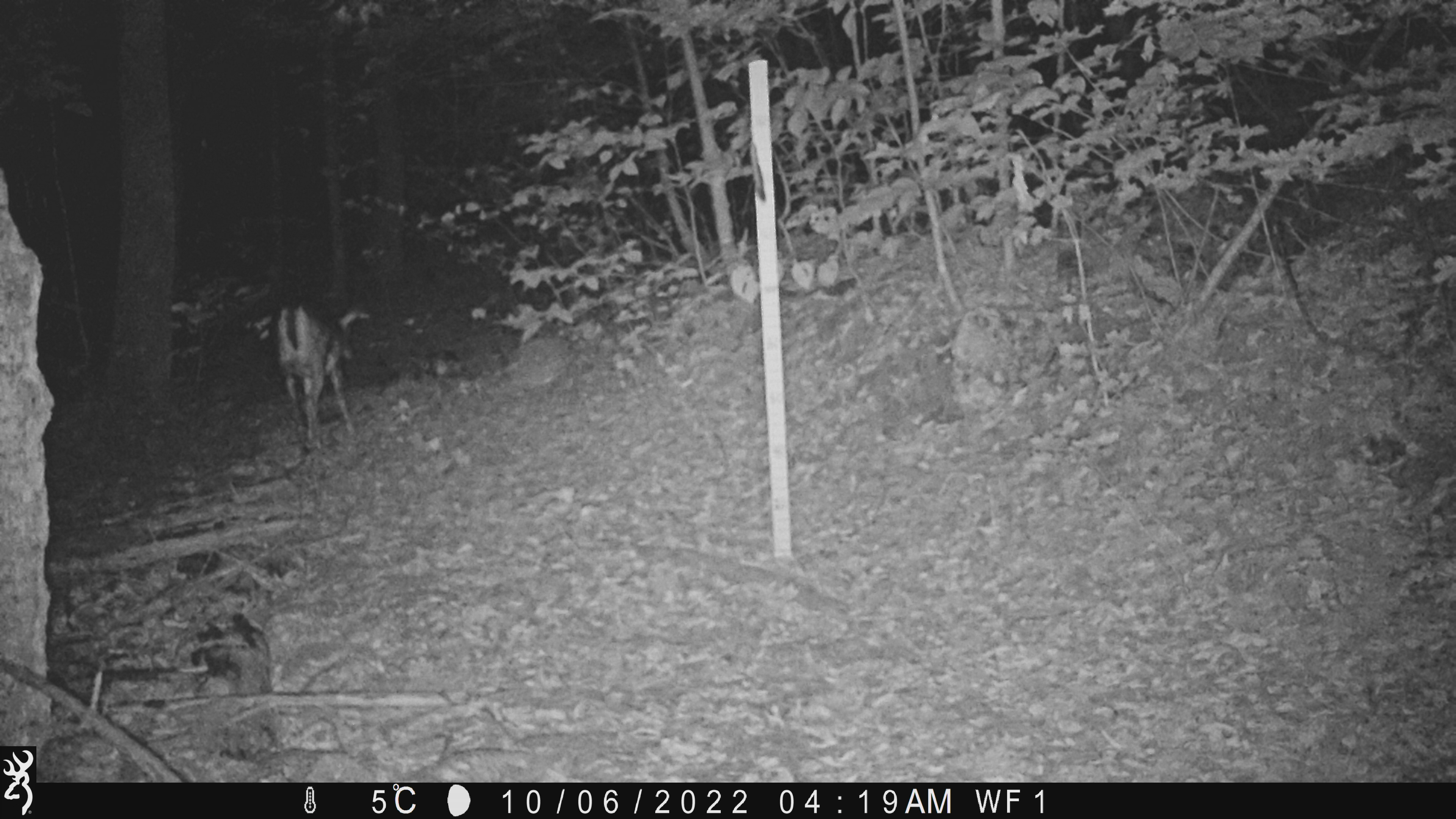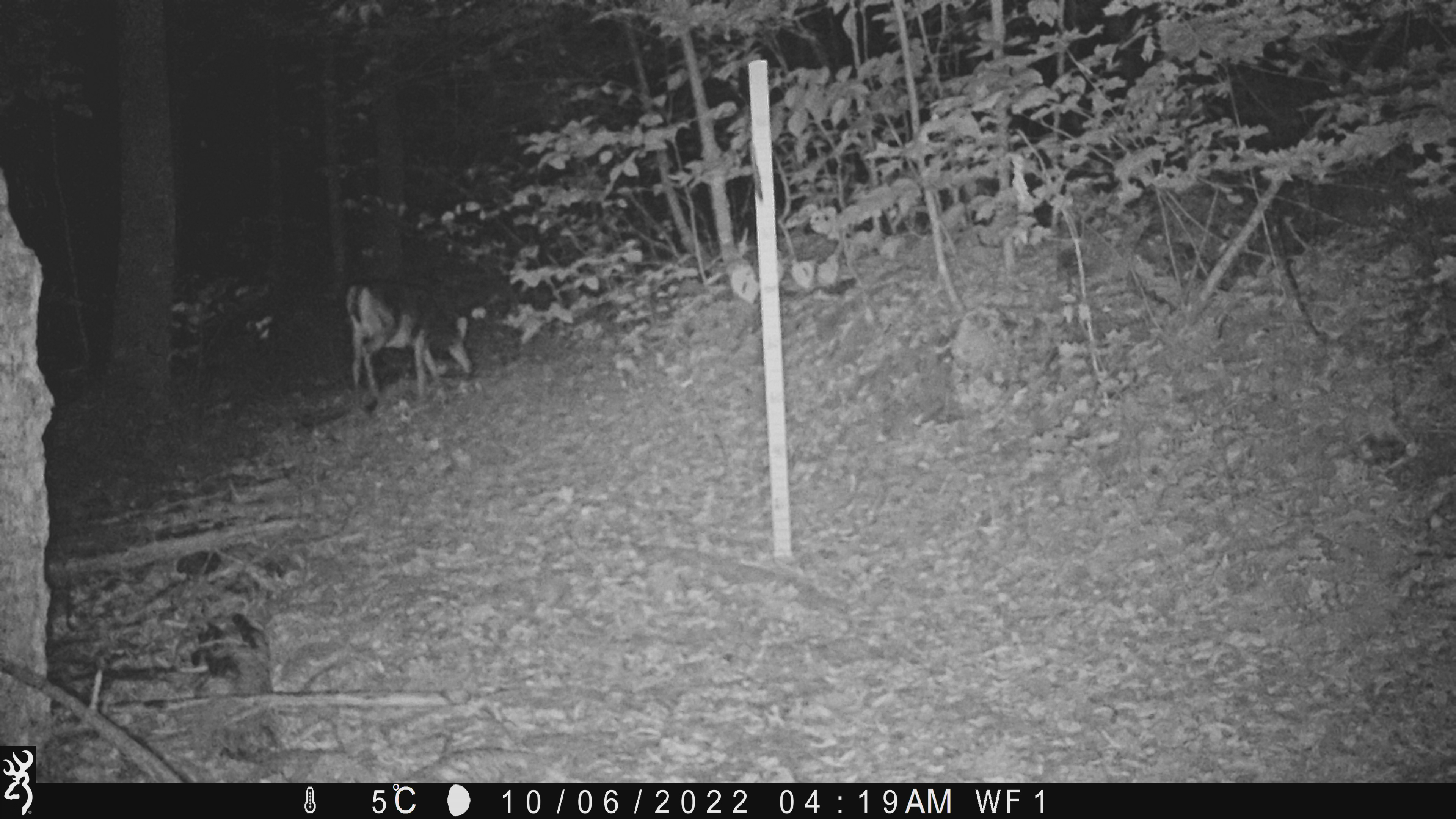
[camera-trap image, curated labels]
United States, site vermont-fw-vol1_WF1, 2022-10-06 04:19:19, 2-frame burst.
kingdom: Animalia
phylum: Chordata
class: Mammalia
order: Artiodactyla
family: Cervidae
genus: Odocoileus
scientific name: Odocoileus virginianus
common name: white-tailed deer